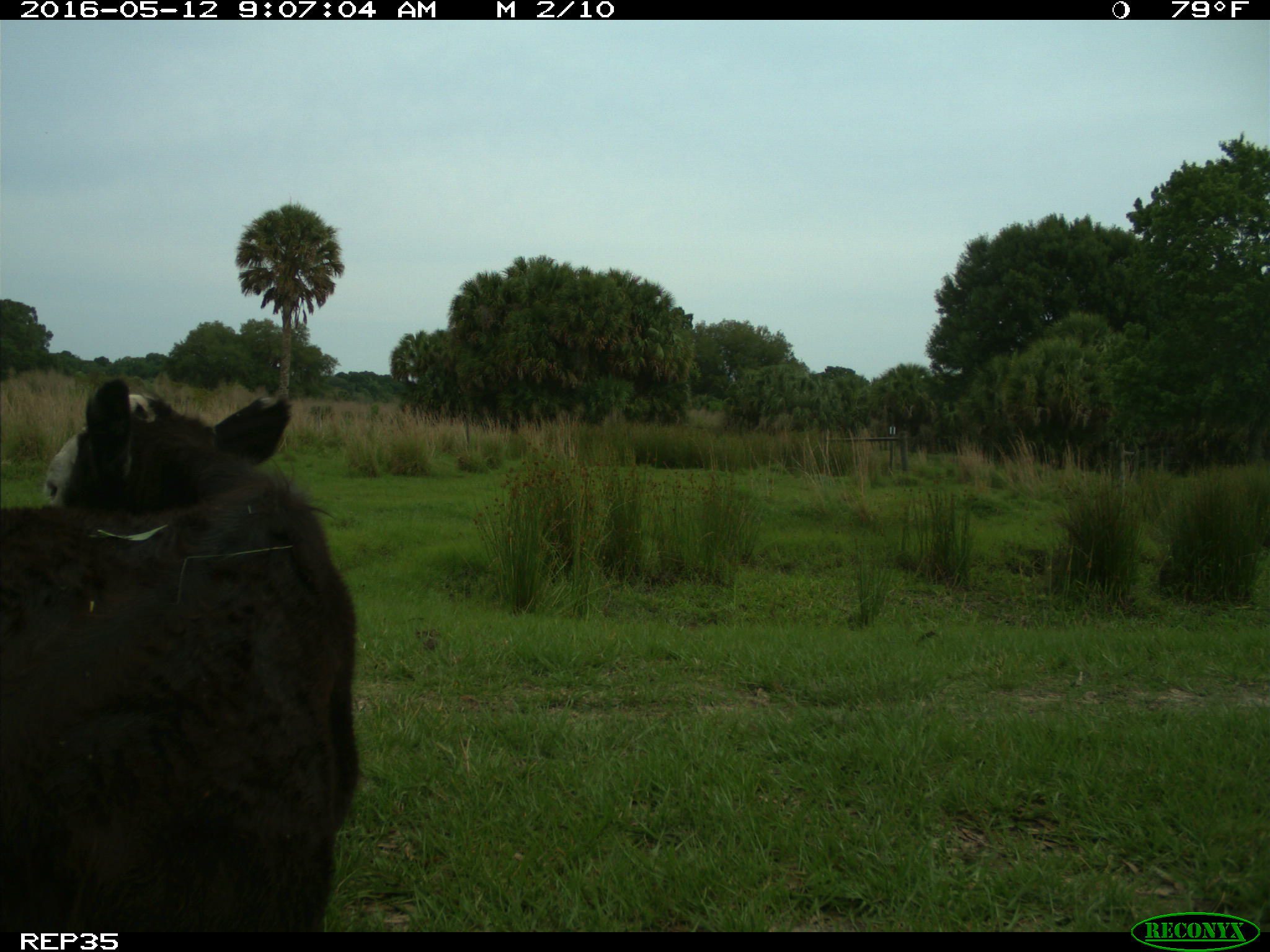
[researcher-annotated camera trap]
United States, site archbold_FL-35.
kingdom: Animalia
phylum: Chordata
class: Mammalia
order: Artiodactyla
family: Bovidae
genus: Bos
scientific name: Bos taurus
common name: domestic cow